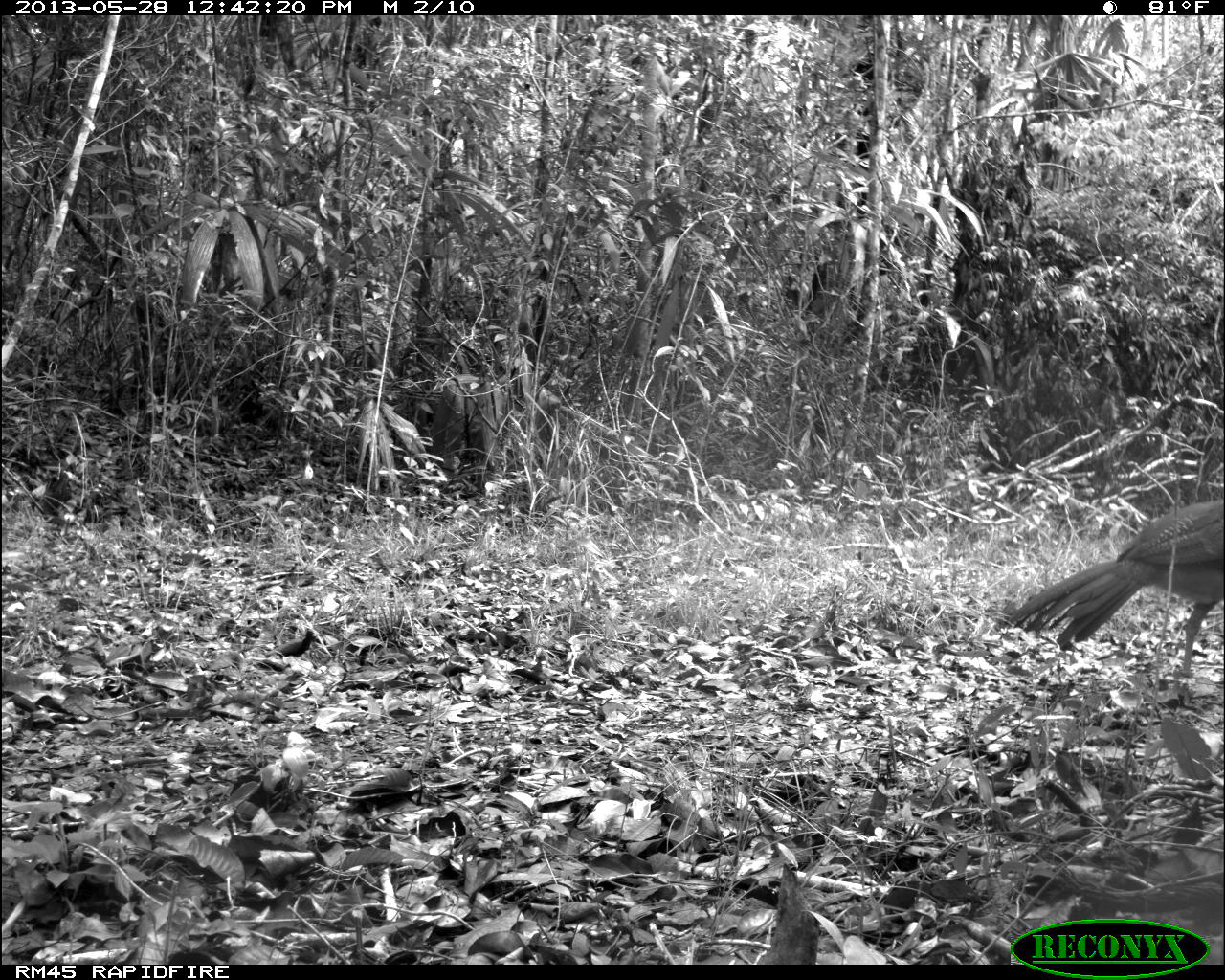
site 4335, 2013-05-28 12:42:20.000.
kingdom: Animalia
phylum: Chordata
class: Aves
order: Galliformes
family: Cracidae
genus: Crax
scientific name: Crax rubra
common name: great curassow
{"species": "Crax rubra (great curassow)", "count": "1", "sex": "female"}